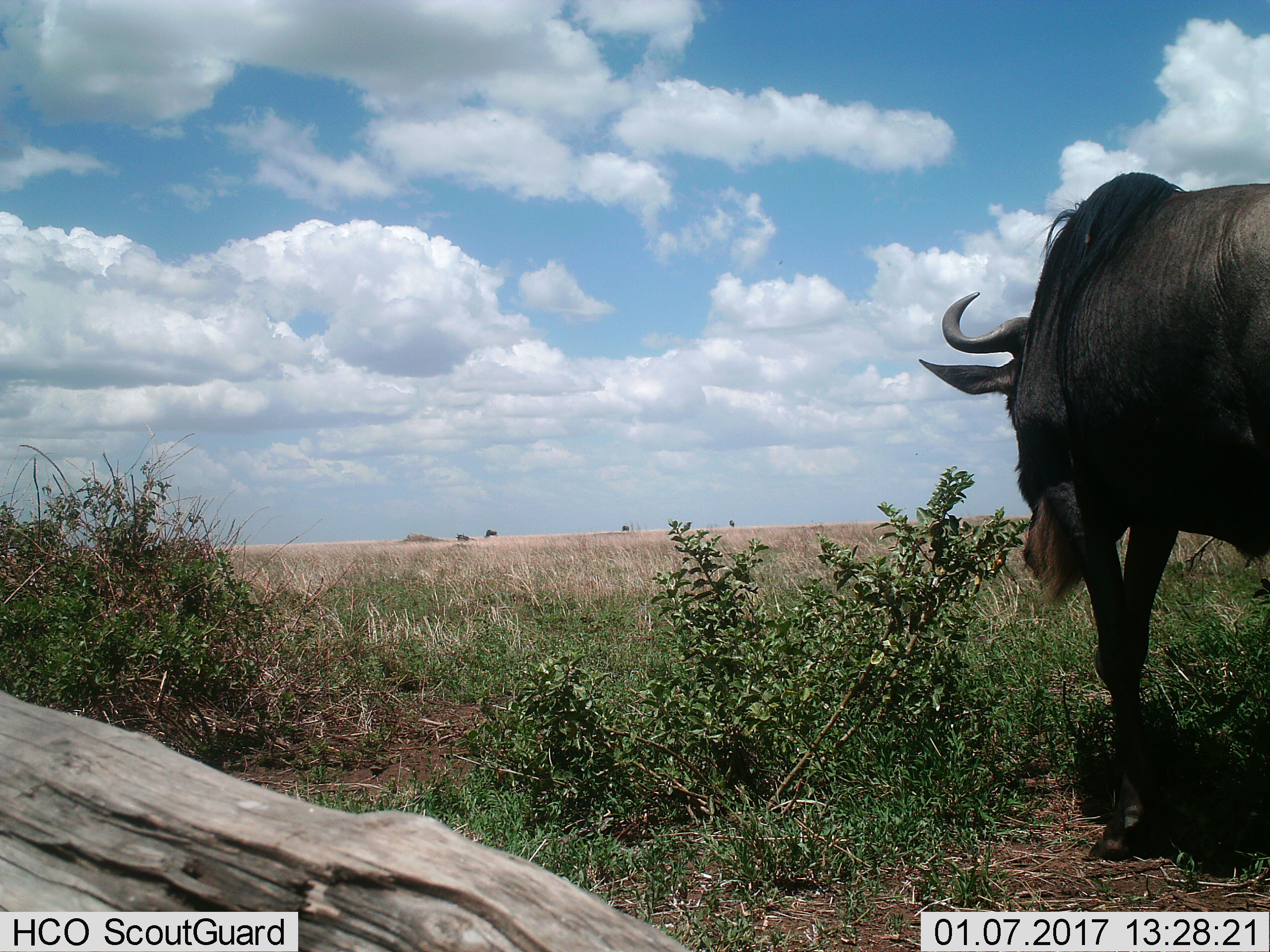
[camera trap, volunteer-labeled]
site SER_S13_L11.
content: unidentified animal